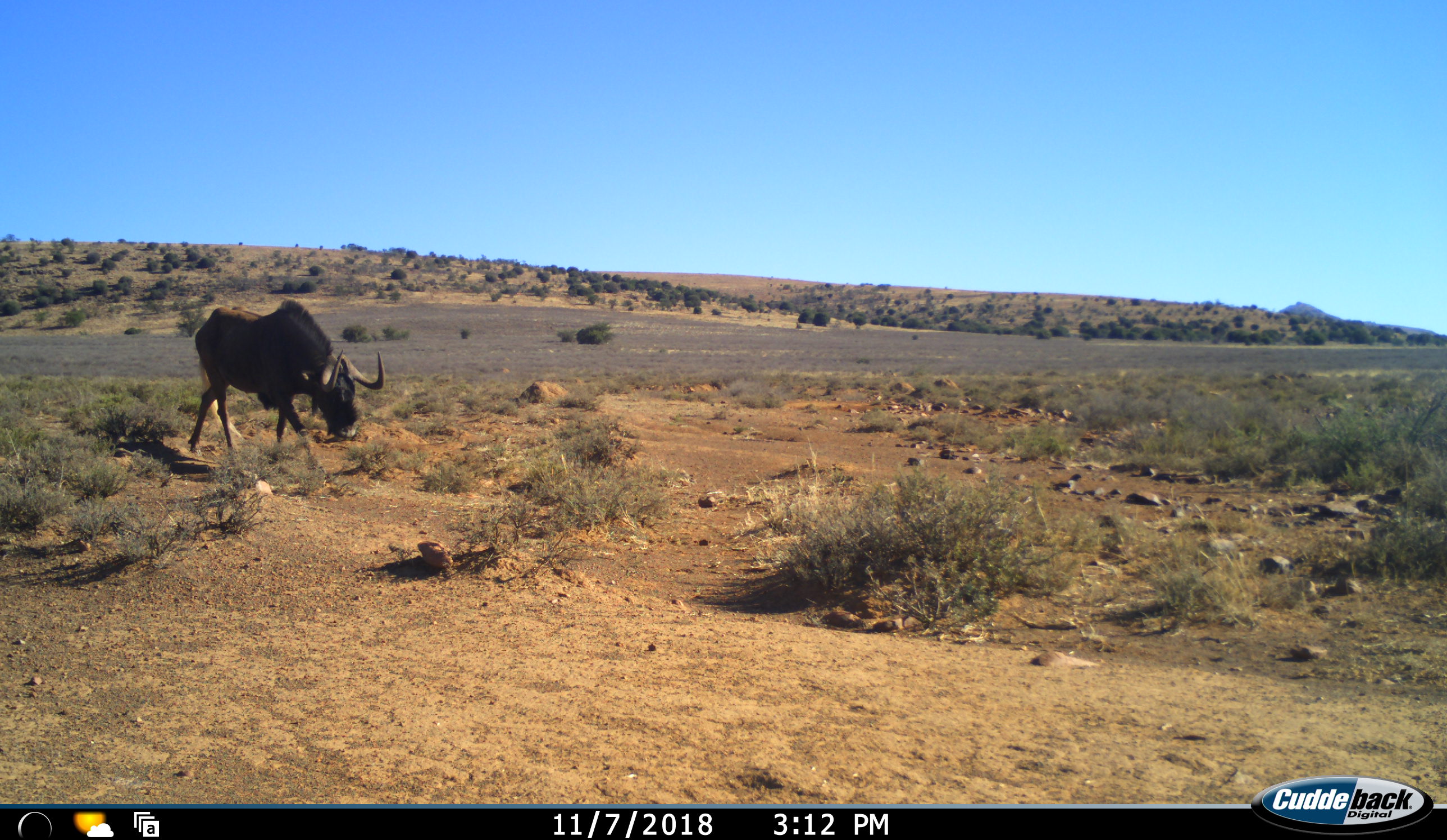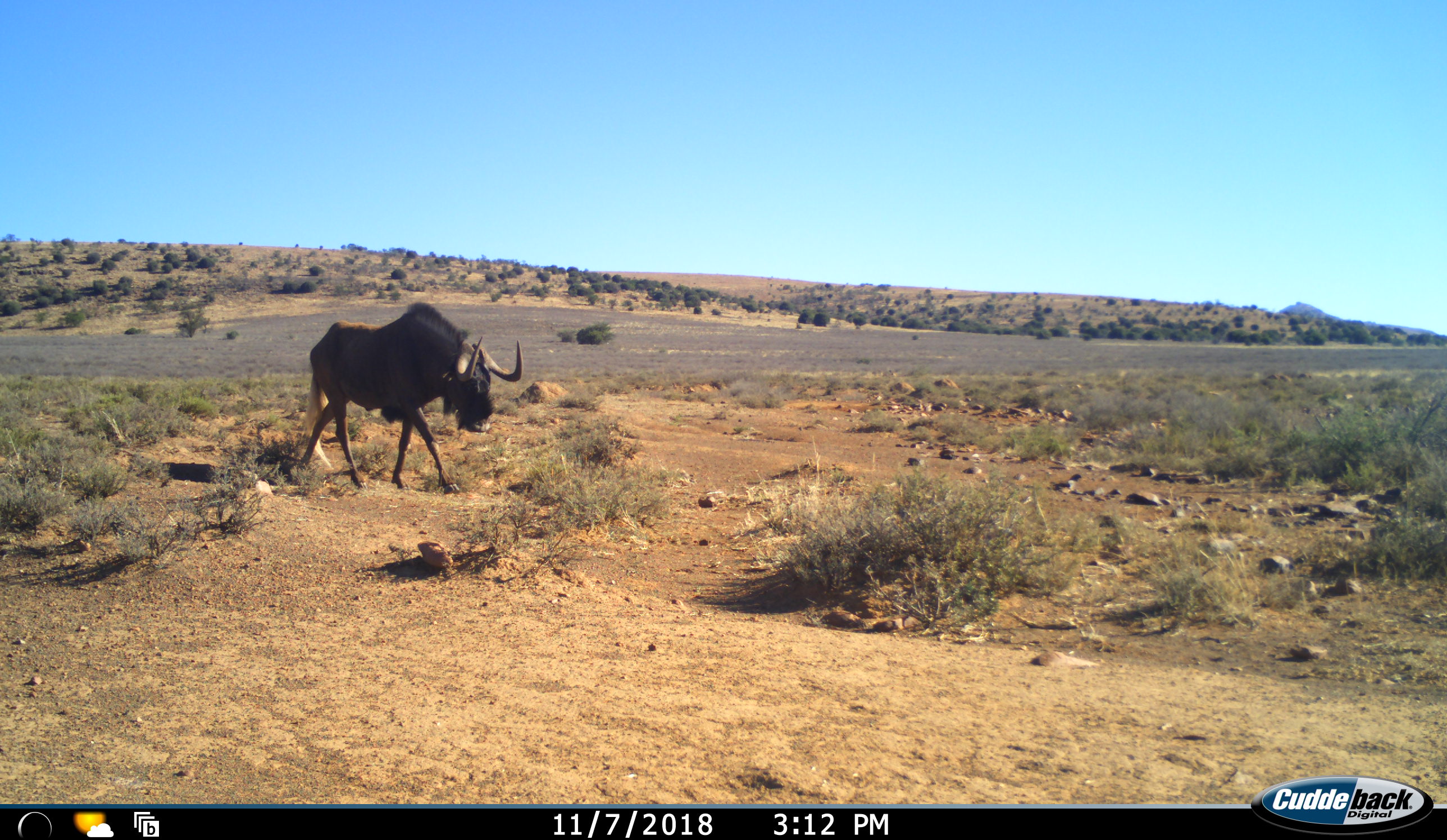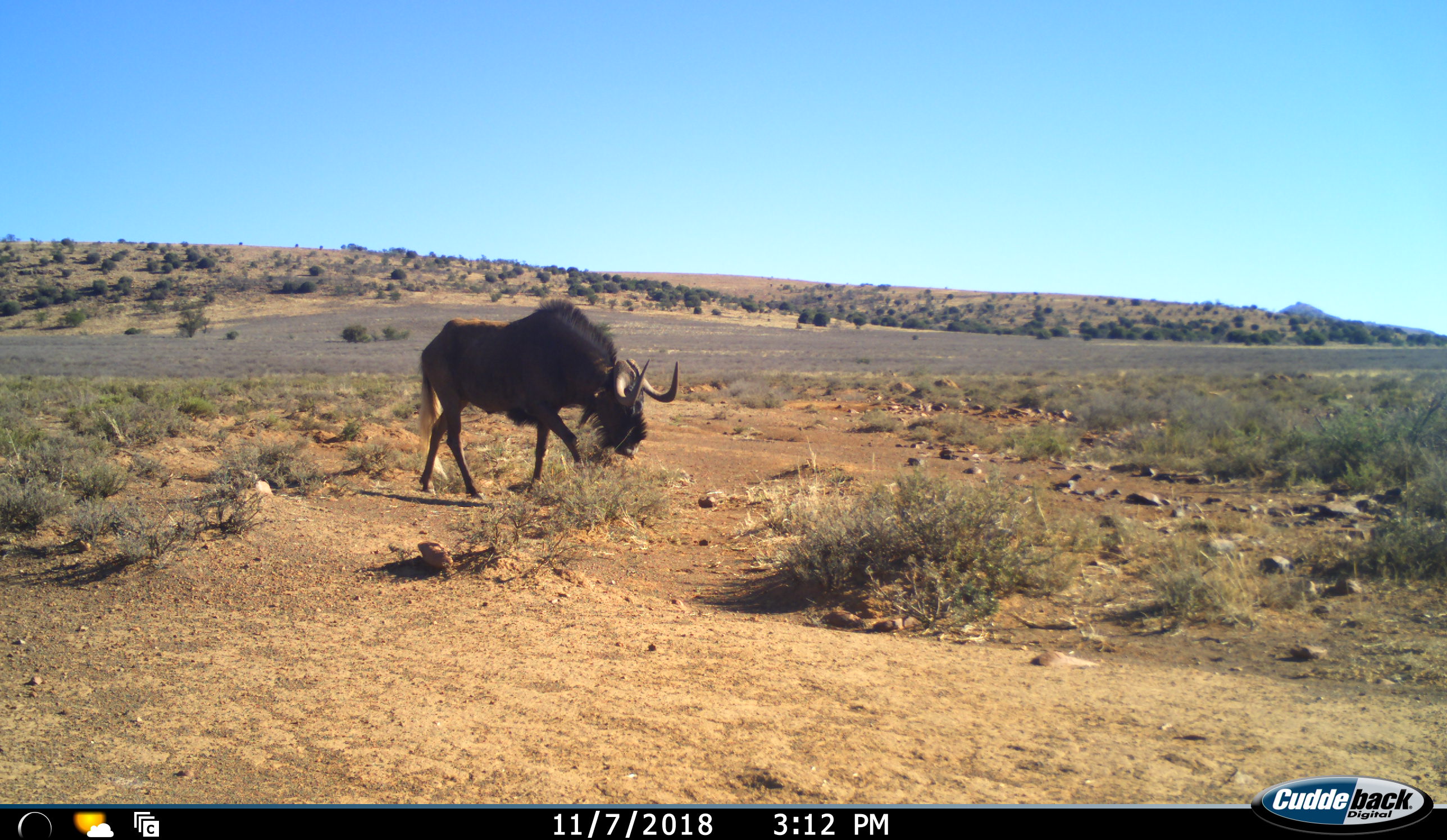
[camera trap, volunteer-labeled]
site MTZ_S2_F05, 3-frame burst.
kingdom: Animalia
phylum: Chordata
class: Mammalia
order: Artiodactyla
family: Bovidae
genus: Connochaetes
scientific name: Connochaetes gnou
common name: black wildebeest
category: wildebeestblack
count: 1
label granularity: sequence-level